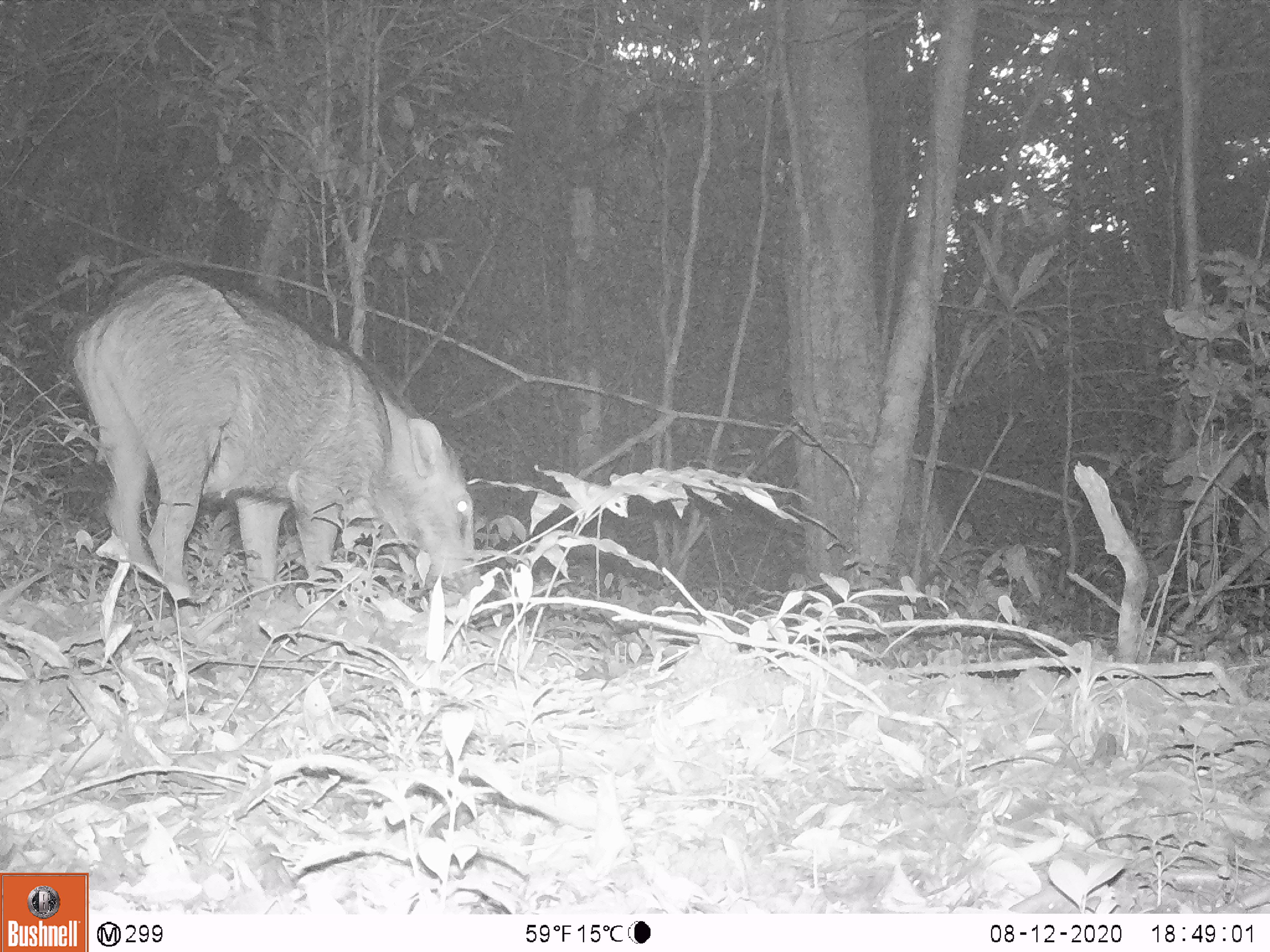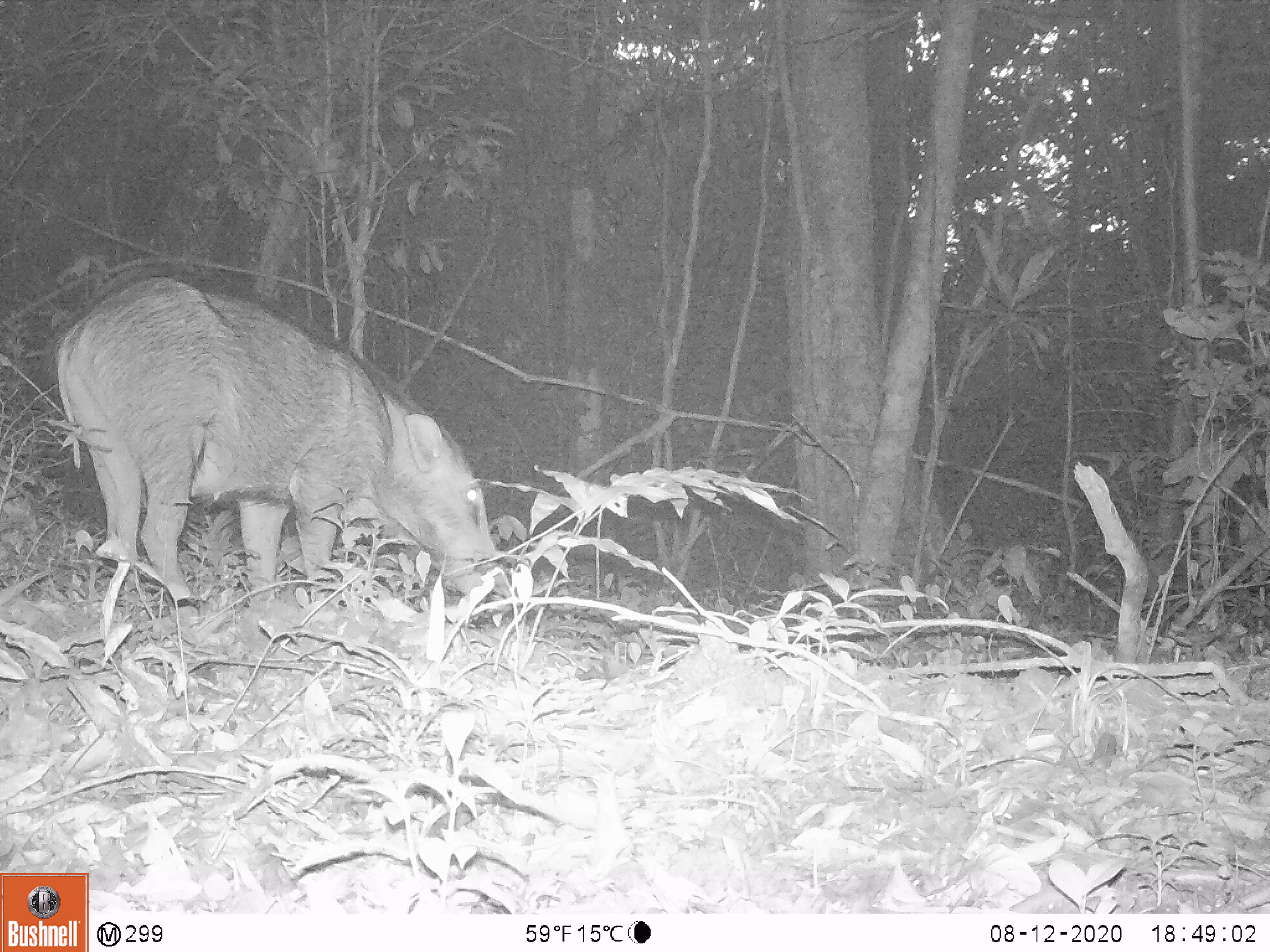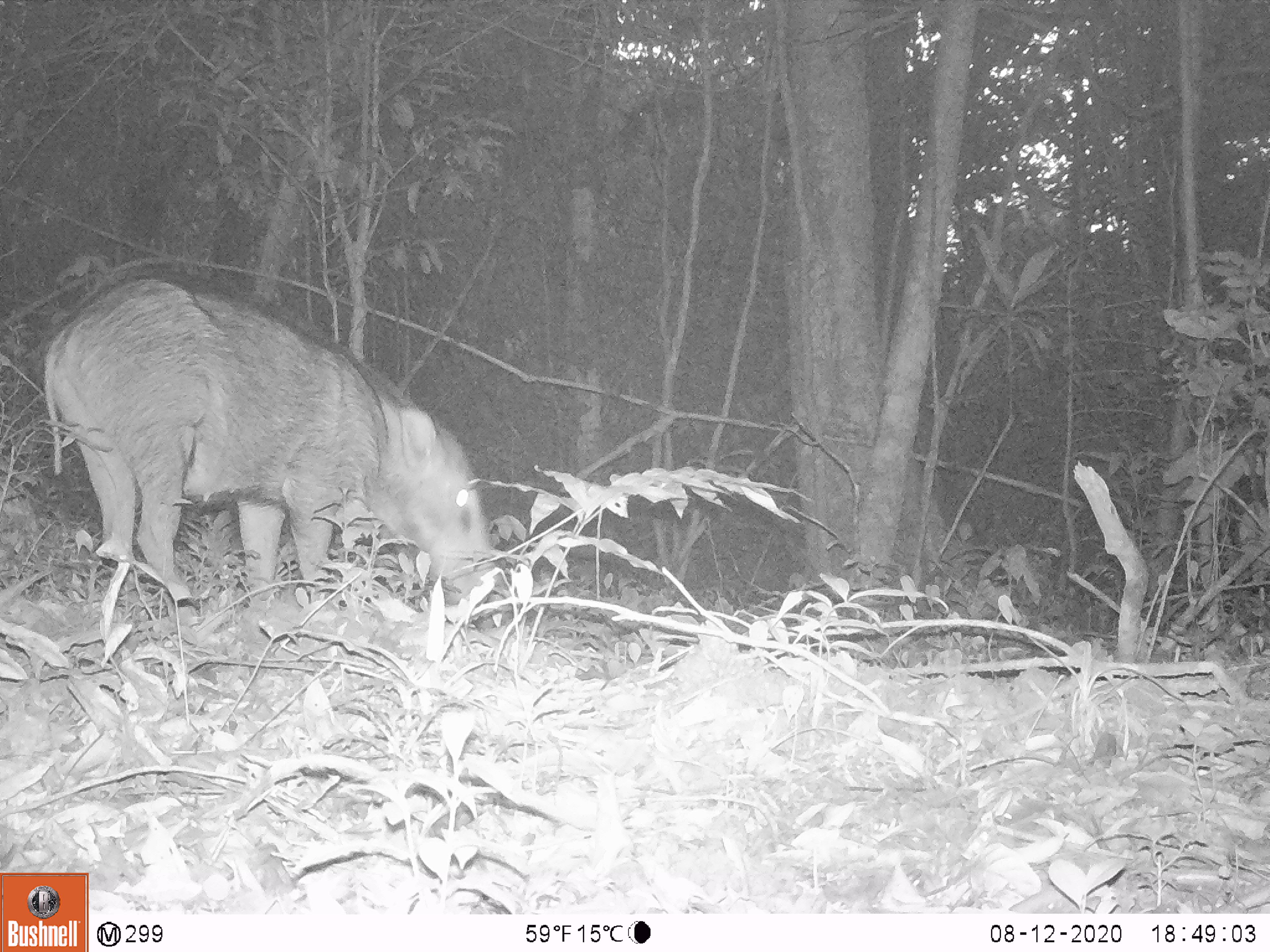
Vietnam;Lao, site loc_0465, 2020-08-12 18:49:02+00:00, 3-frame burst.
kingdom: Animalia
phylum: Chordata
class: Mammalia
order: Artiodactyla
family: Suidae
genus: Sus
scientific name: Sus scrofa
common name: eurasian wild pig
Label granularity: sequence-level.